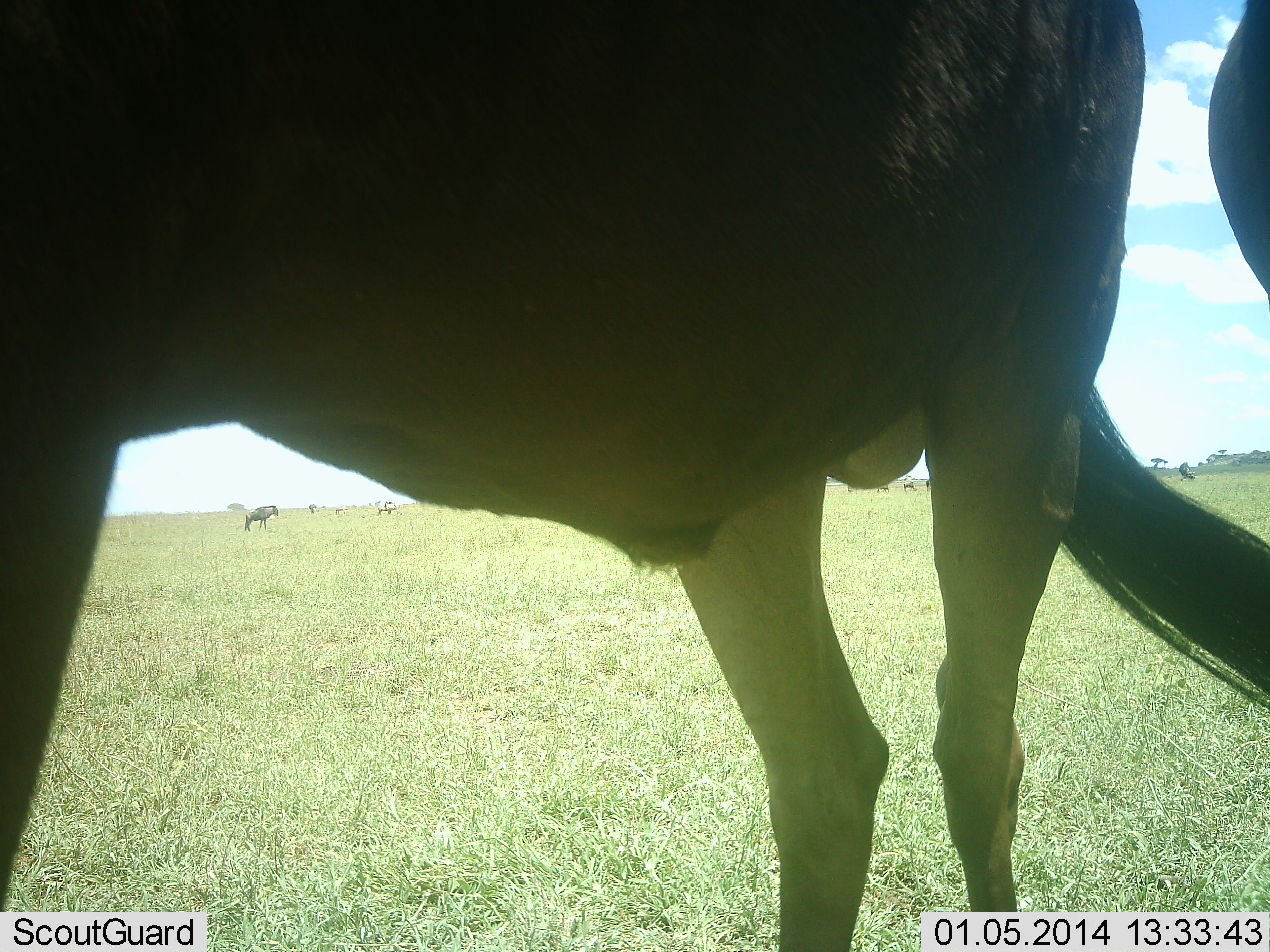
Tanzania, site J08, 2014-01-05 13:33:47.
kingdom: Animalia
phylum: Chordata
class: Mammalia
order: Artiodactyla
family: Bovidae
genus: Connochaetes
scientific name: Connochaetes taurinus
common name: blue wildebeest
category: wildebeest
Wildebeest (blue wildebeest) (Connochaetes taurinus), count 4. Behavior (volunteer vote fractions): standing 100%, resting 0%, moving 0%, interacting 0%. Young present (vote fraction): 0%. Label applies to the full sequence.